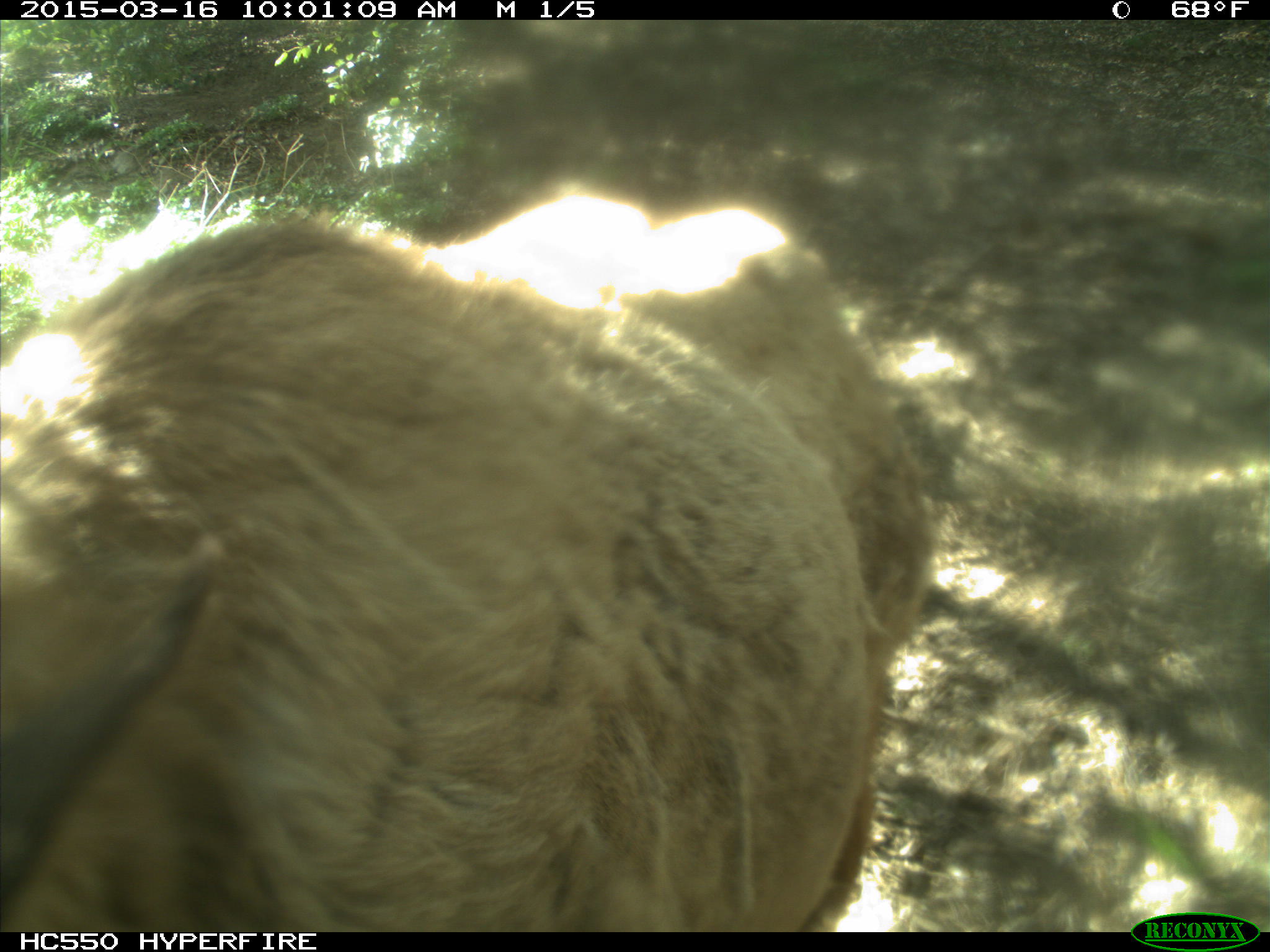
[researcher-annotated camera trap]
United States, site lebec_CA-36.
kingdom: Animalia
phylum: Chordata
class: Mammalia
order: Artiodactyla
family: Cervidae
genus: Cervus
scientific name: Cervus canadensis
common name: elk